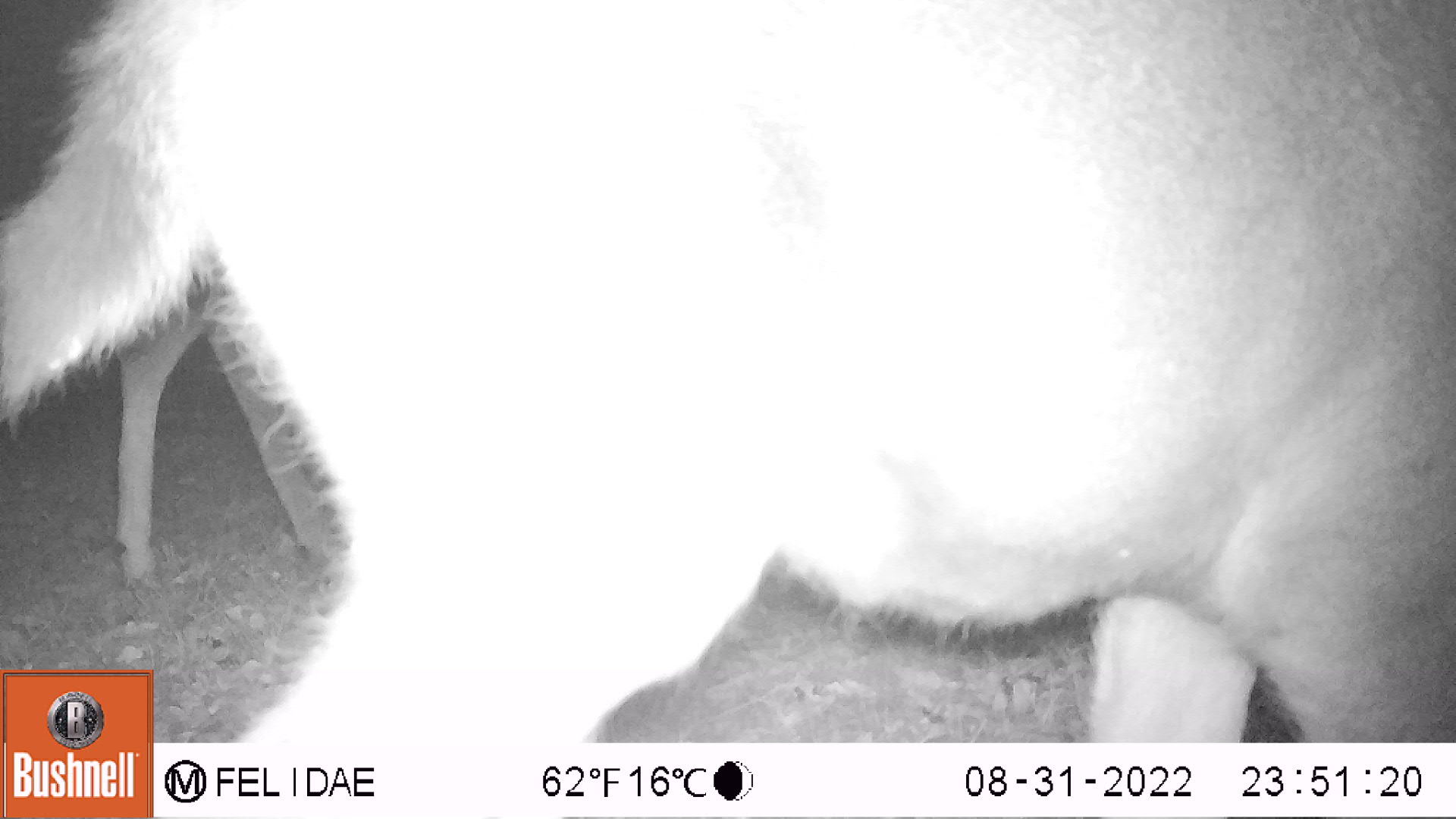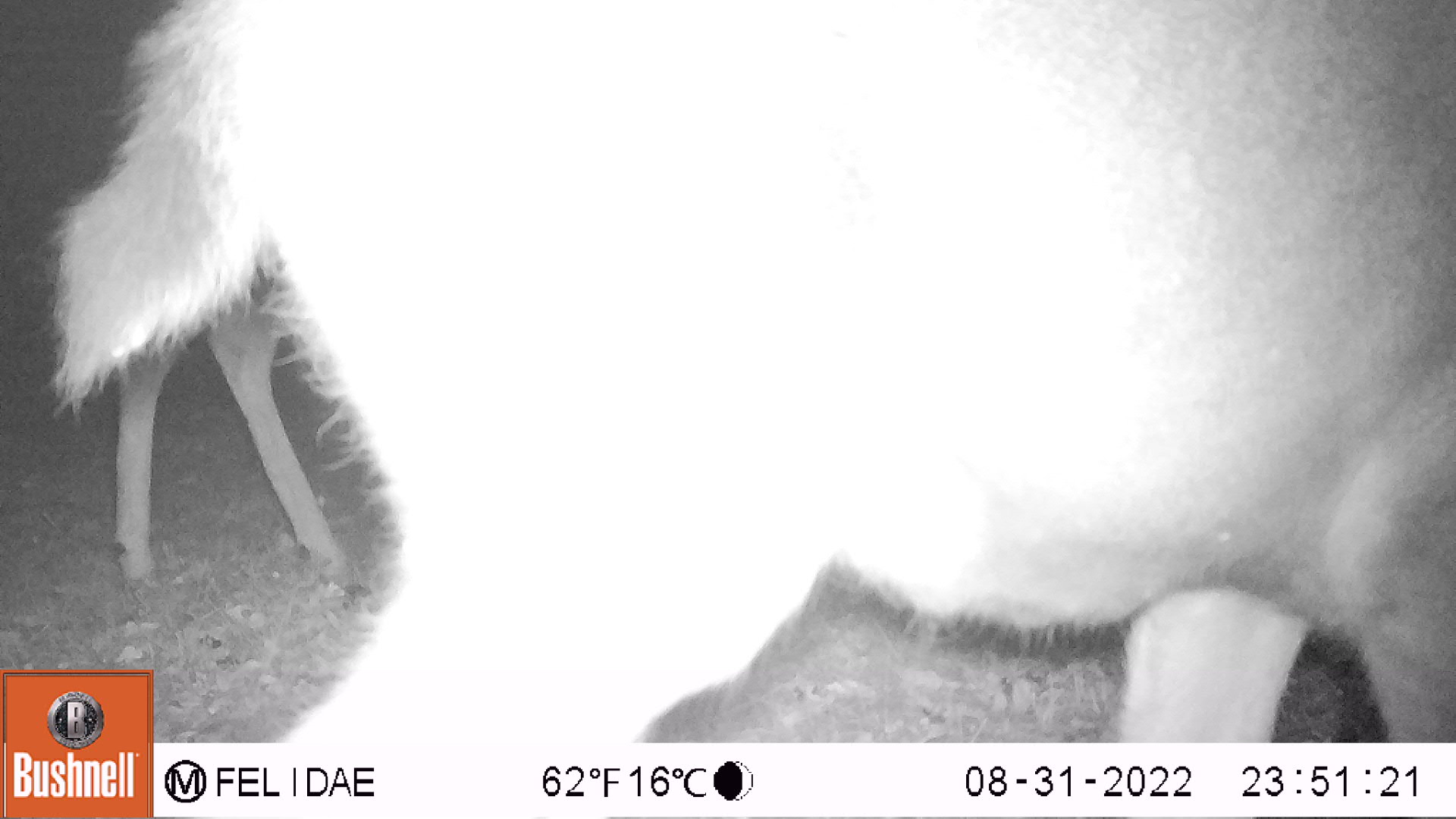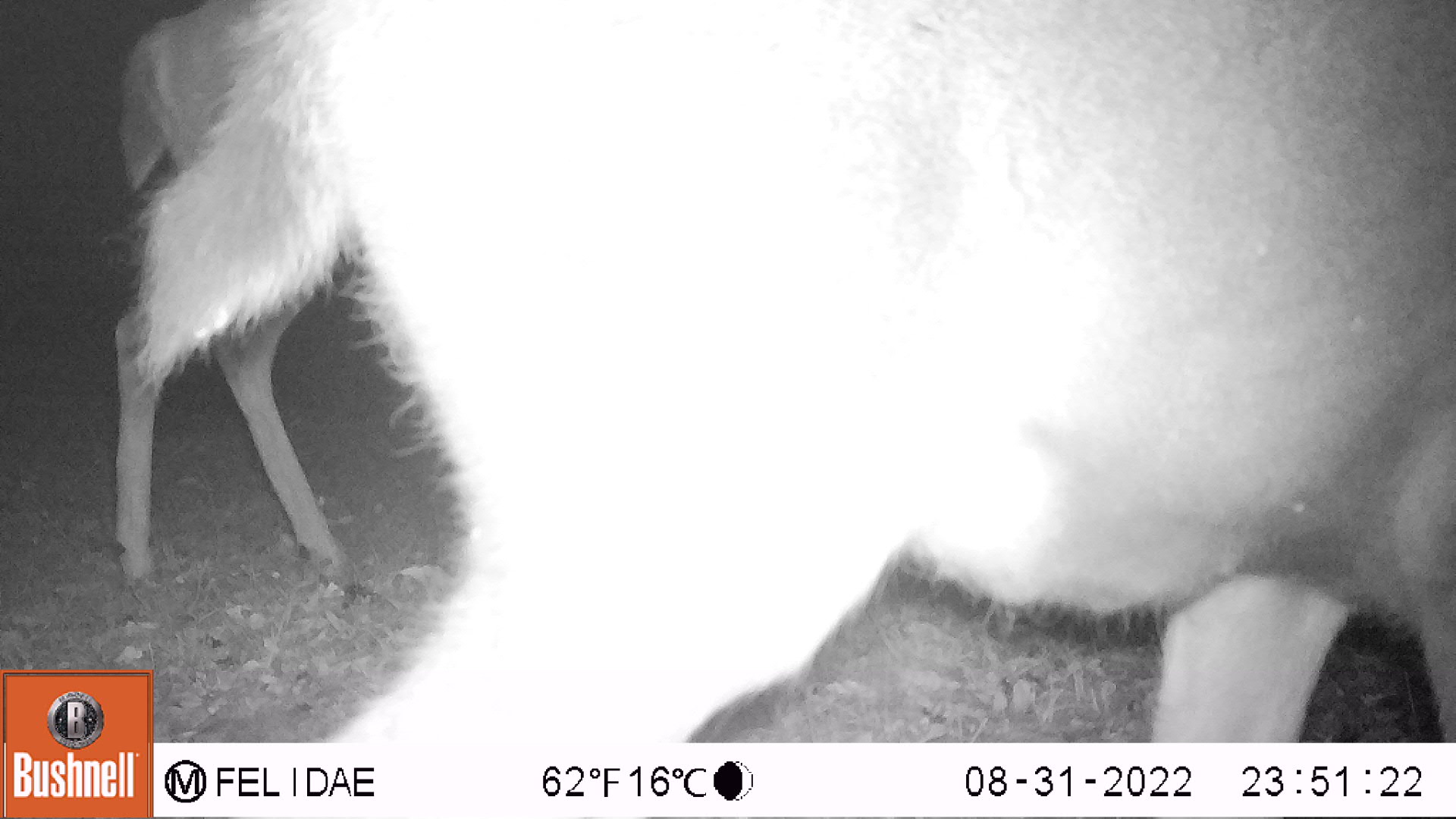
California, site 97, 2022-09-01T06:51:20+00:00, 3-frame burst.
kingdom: Animalia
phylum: Chordata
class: Mammalia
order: Artiodactyla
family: Cervidae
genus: Odocoileus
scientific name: Odocoileus hemionus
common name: mule deer